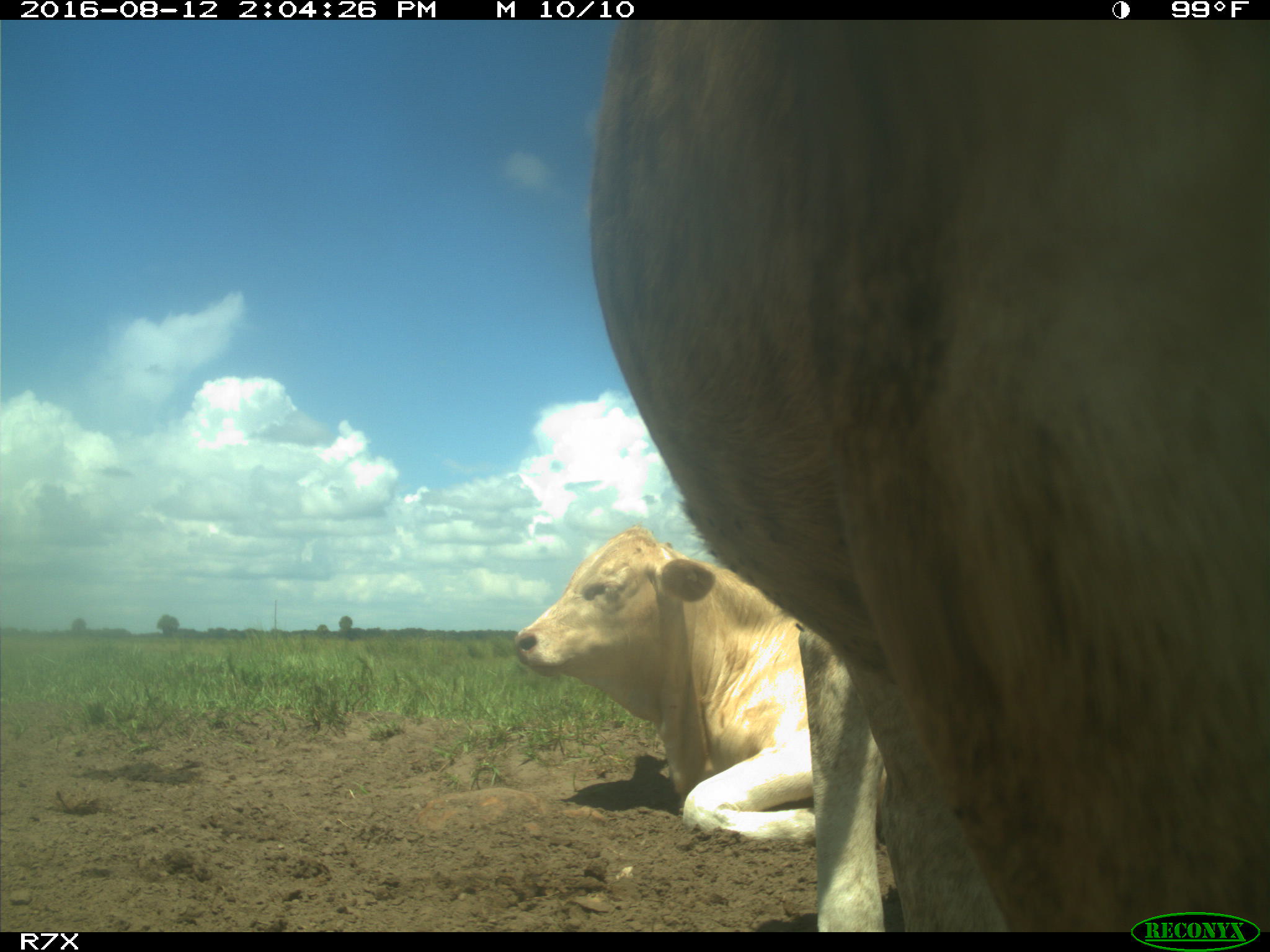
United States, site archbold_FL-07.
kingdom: Animalia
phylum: Chordata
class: Mammalia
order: Artiodactyla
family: Bovidae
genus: Bos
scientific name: Bos taurus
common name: domestic cow